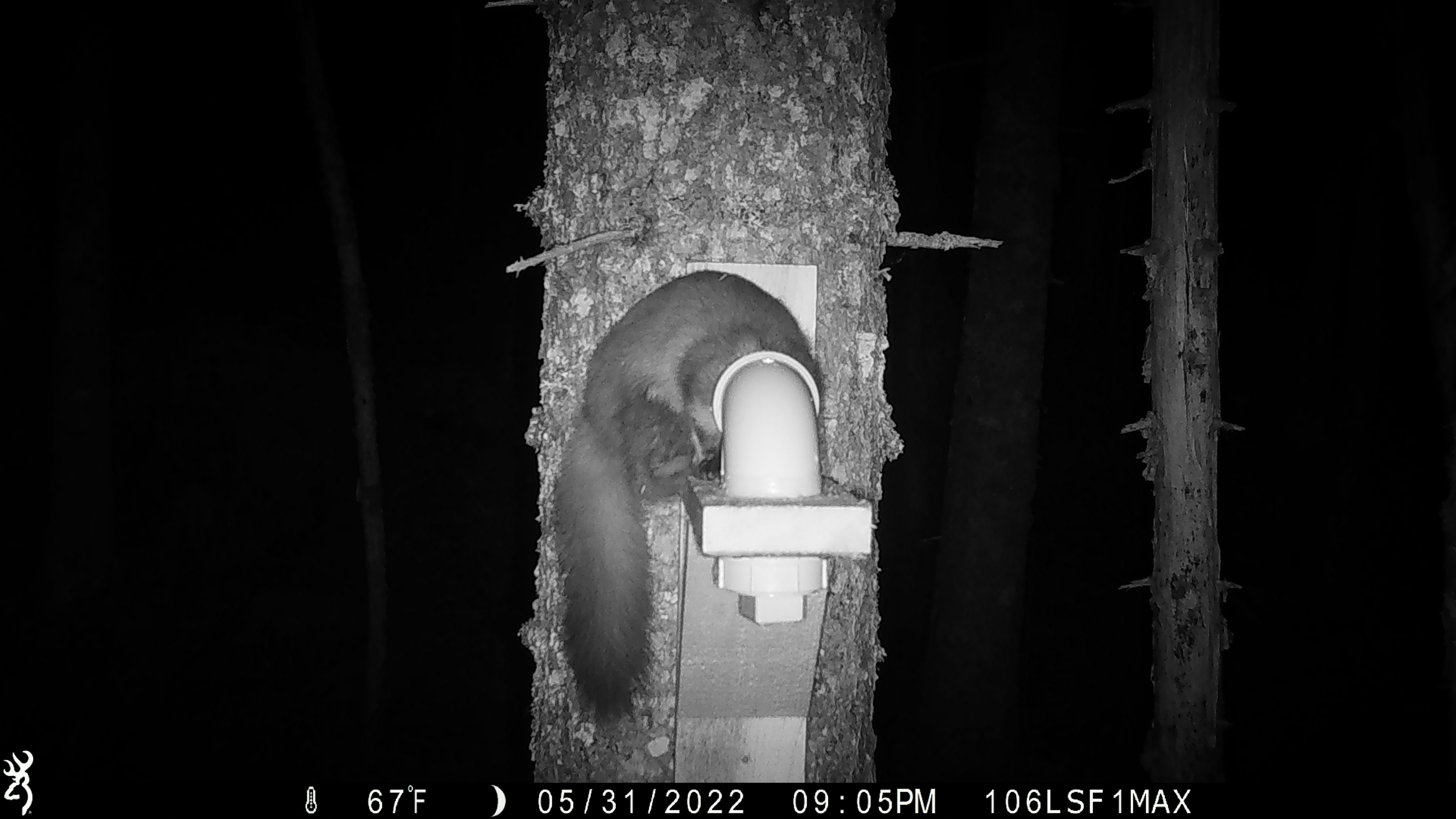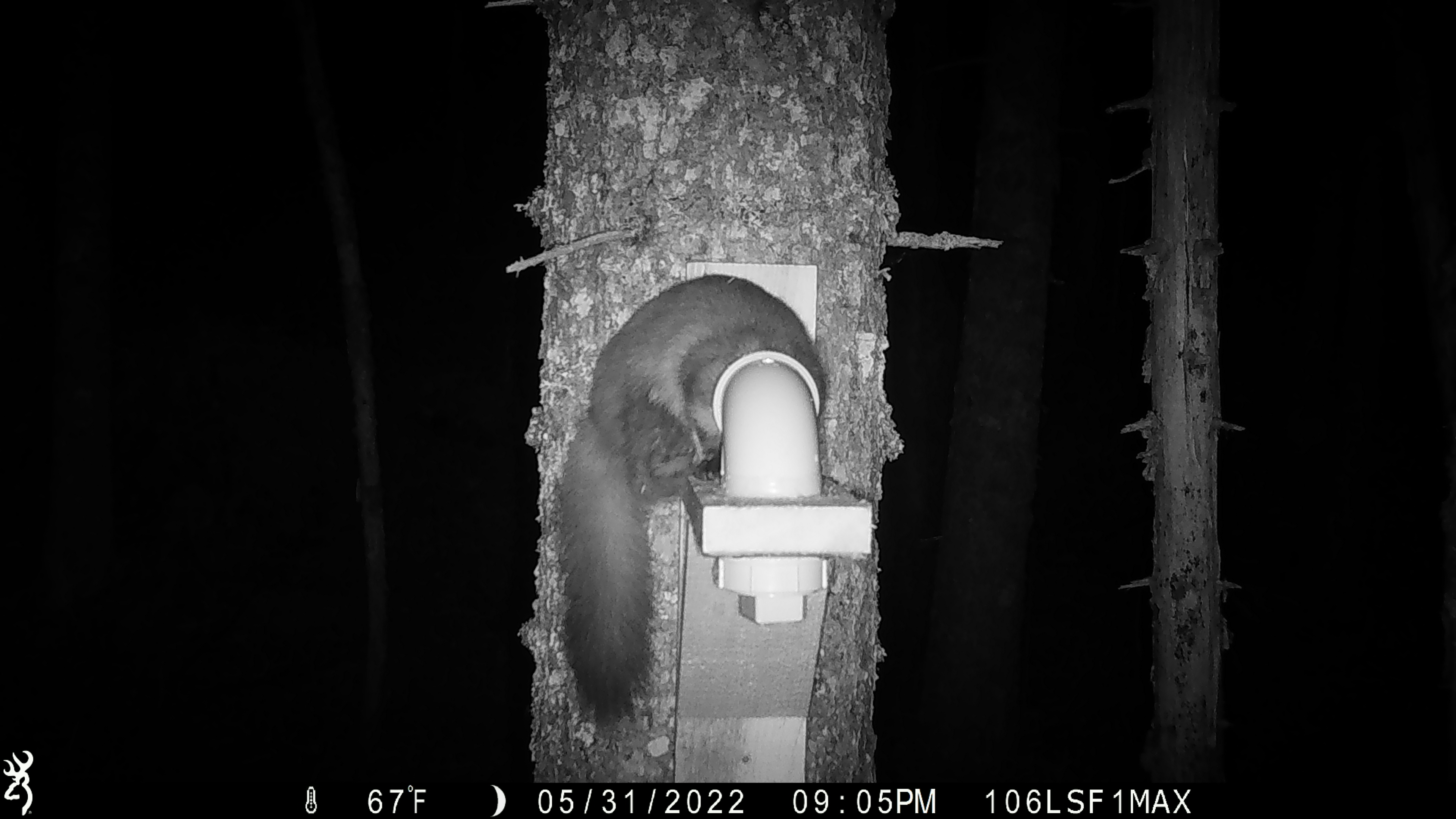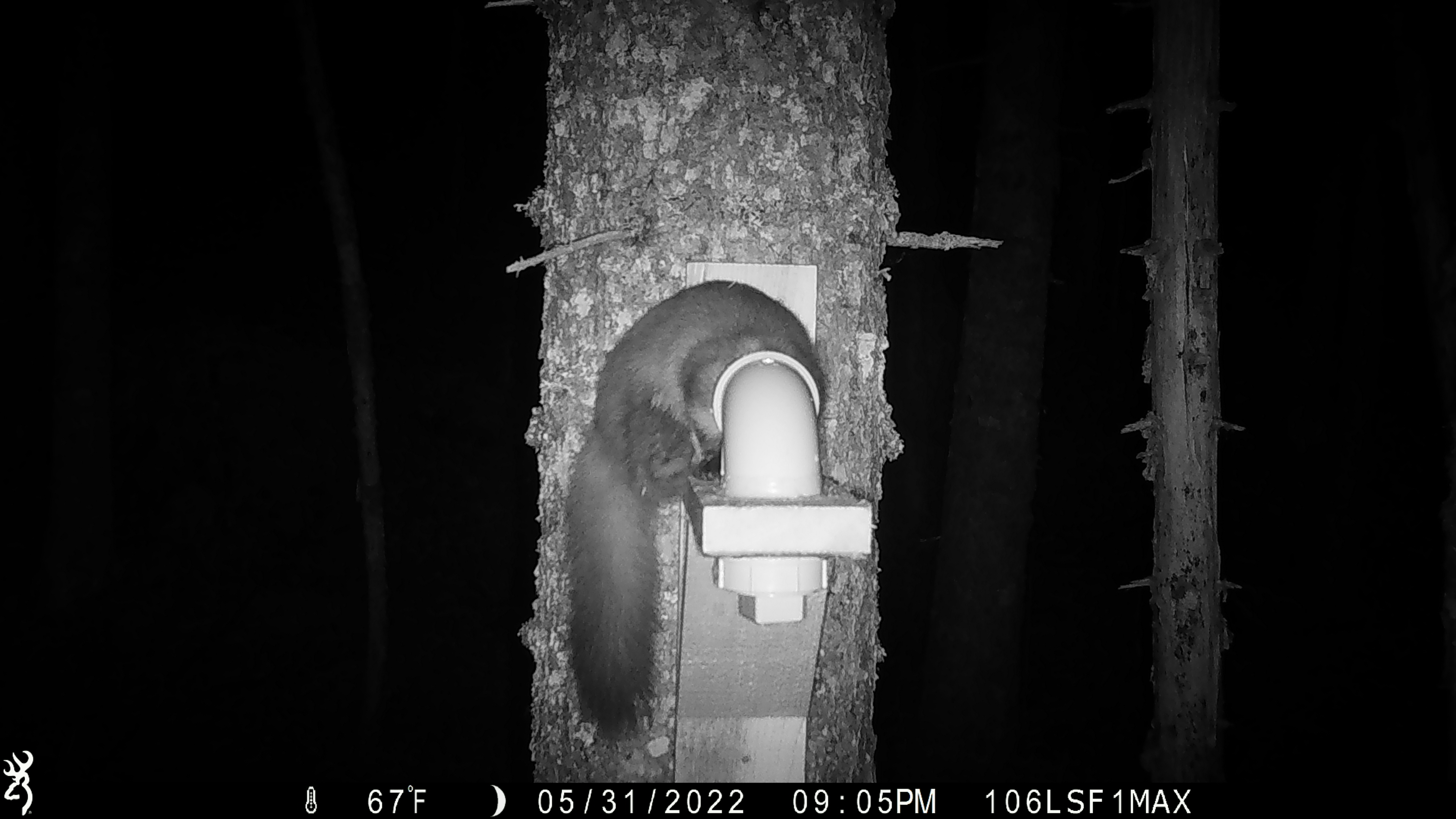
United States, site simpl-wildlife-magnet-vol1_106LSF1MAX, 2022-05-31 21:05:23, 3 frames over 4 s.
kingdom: Animalia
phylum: Chordata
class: Mammalia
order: Carnivora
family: Mustelidae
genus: Martes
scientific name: Martes americana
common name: american marten